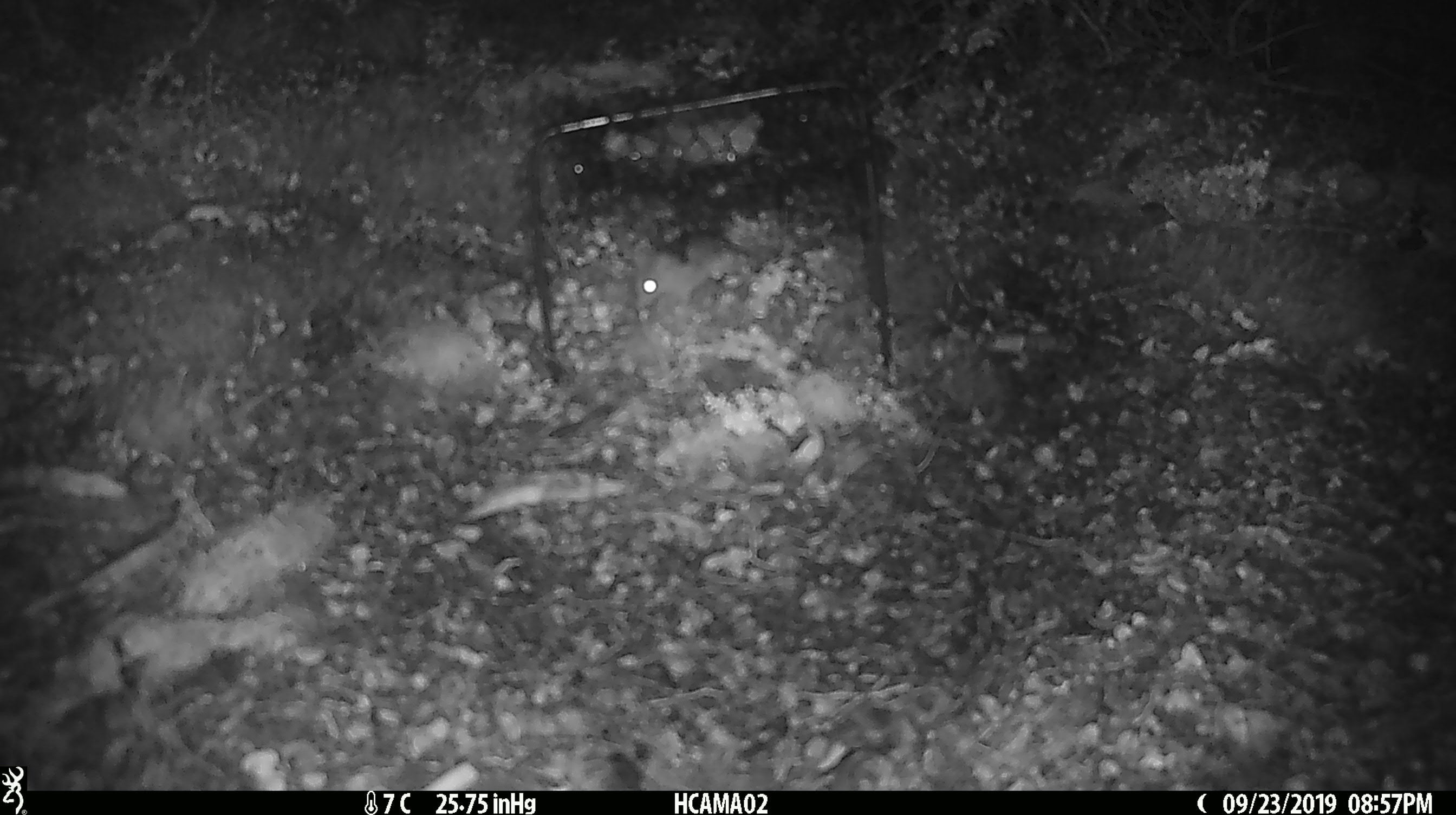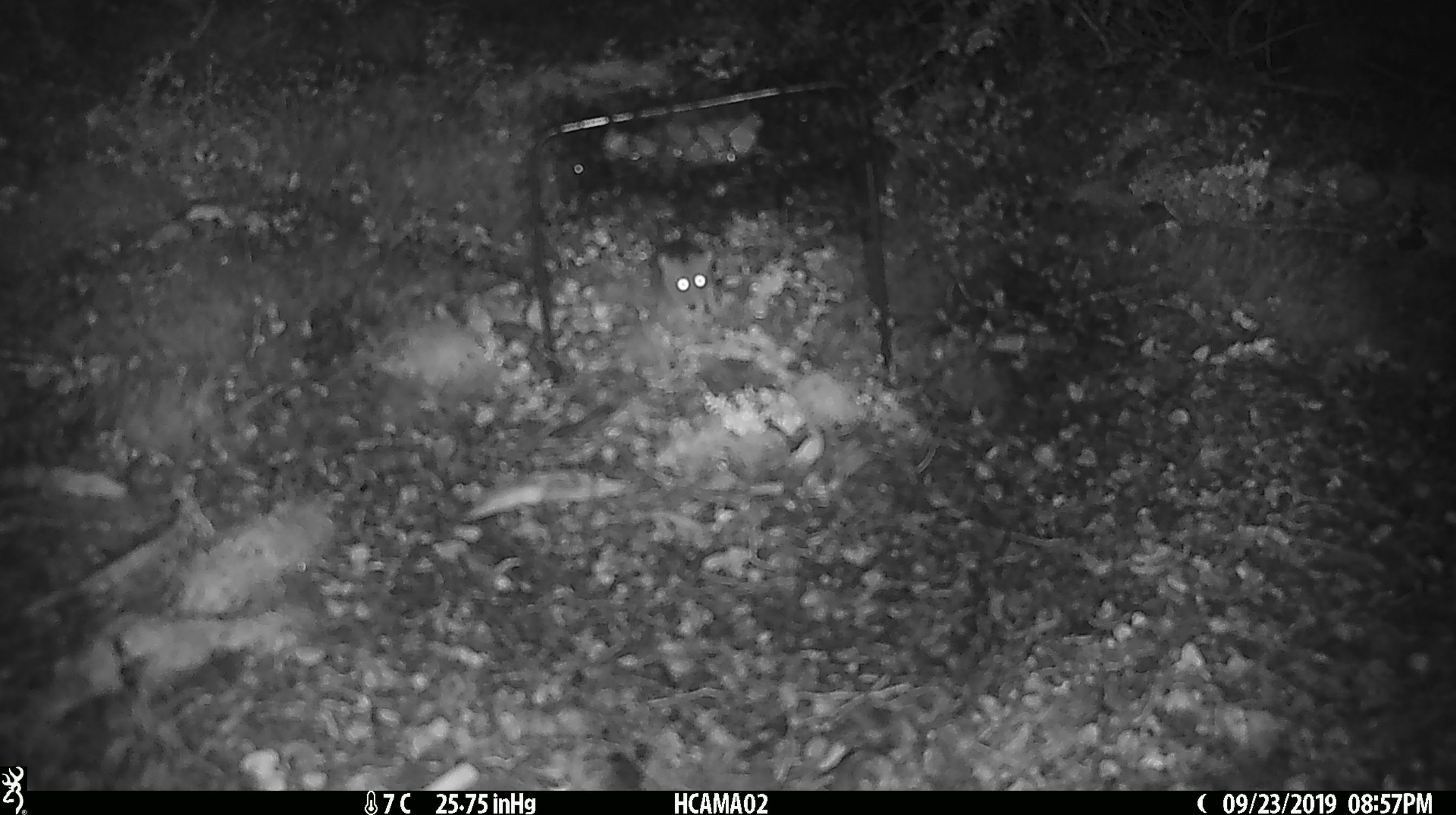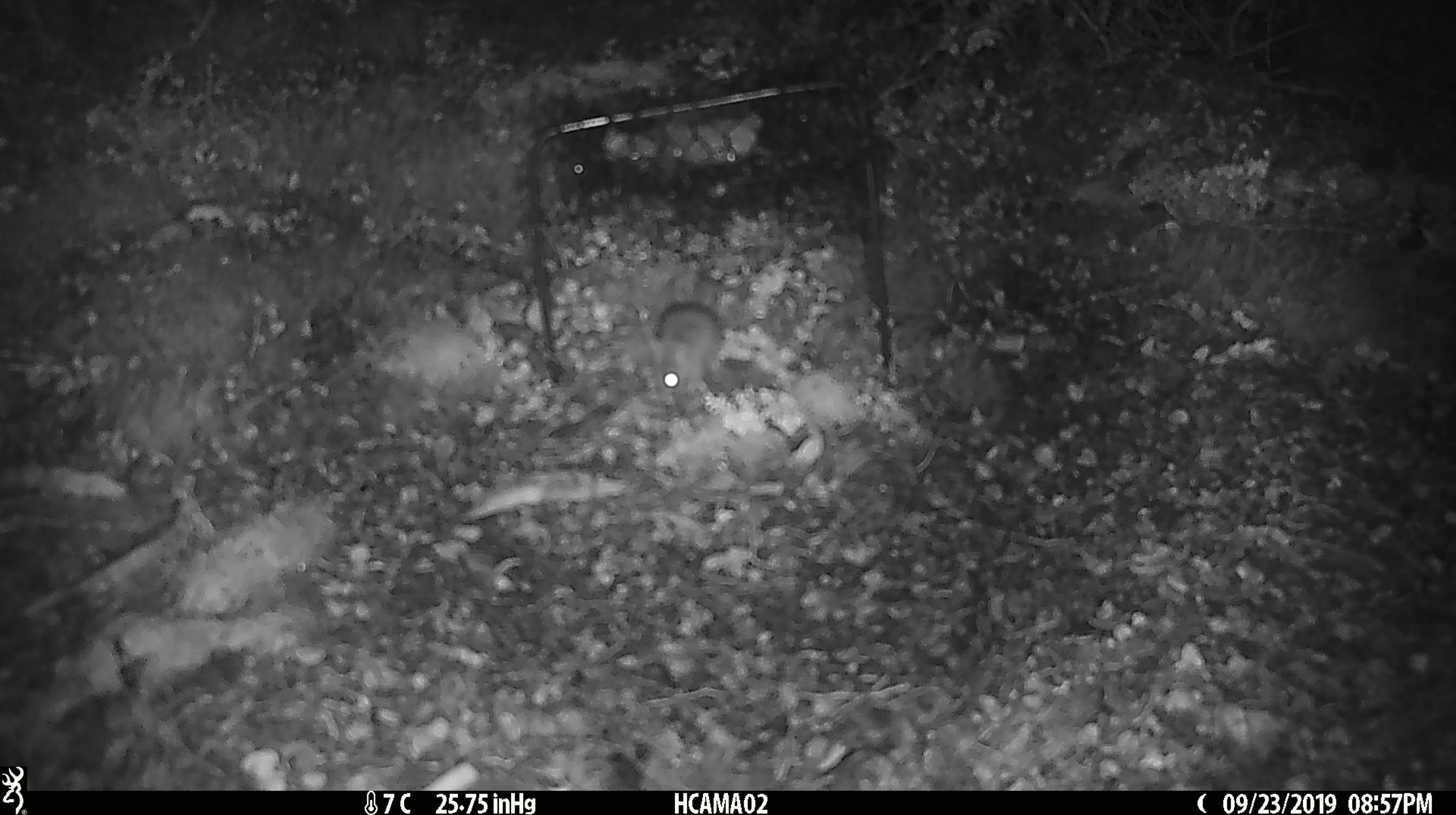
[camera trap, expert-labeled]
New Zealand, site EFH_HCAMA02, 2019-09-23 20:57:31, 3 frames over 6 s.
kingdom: Animalia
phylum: Chordata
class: Mammalia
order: Rodentia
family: Muridae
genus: Mus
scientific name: Mus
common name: mouse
Mouse (Mus).